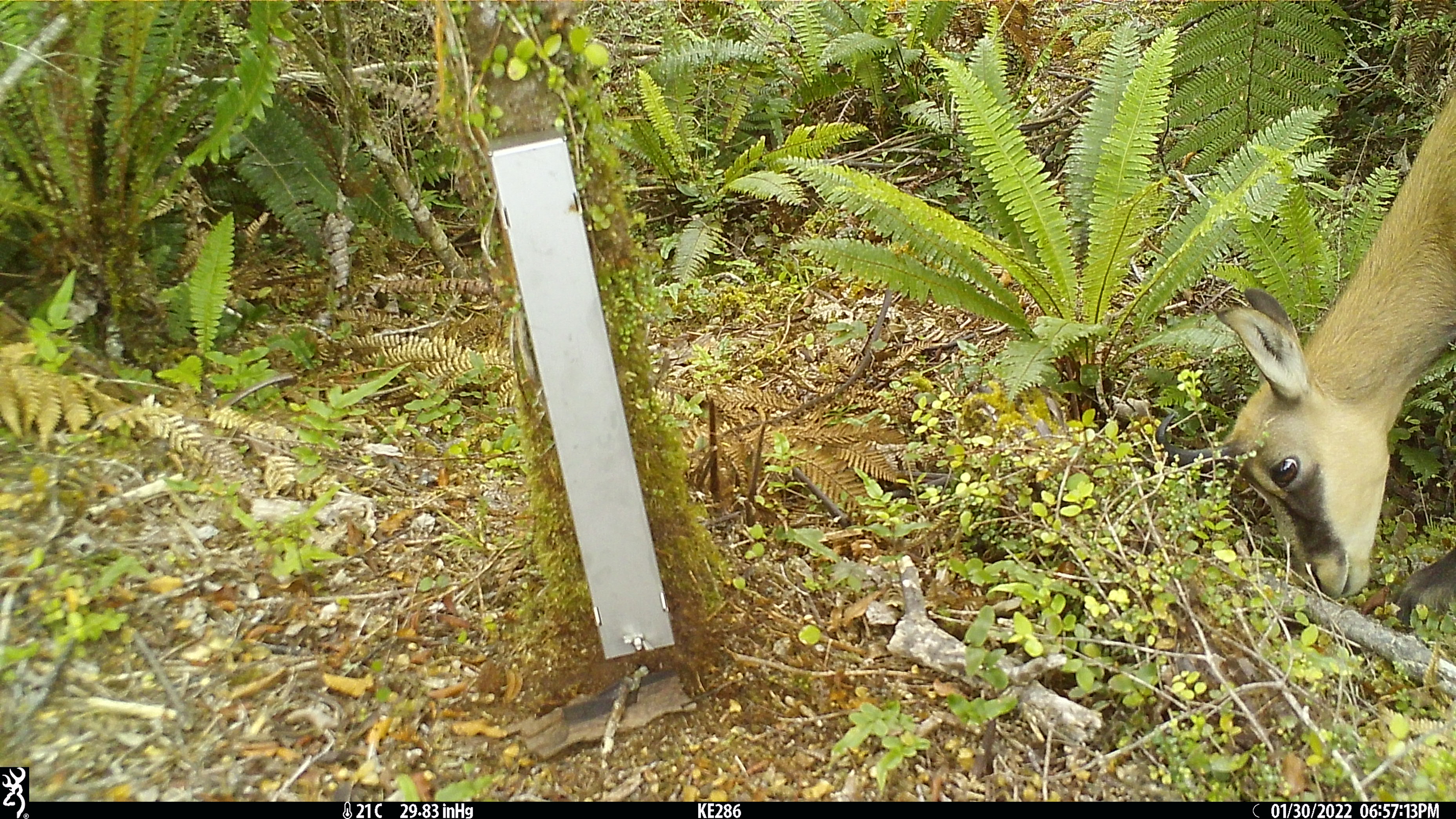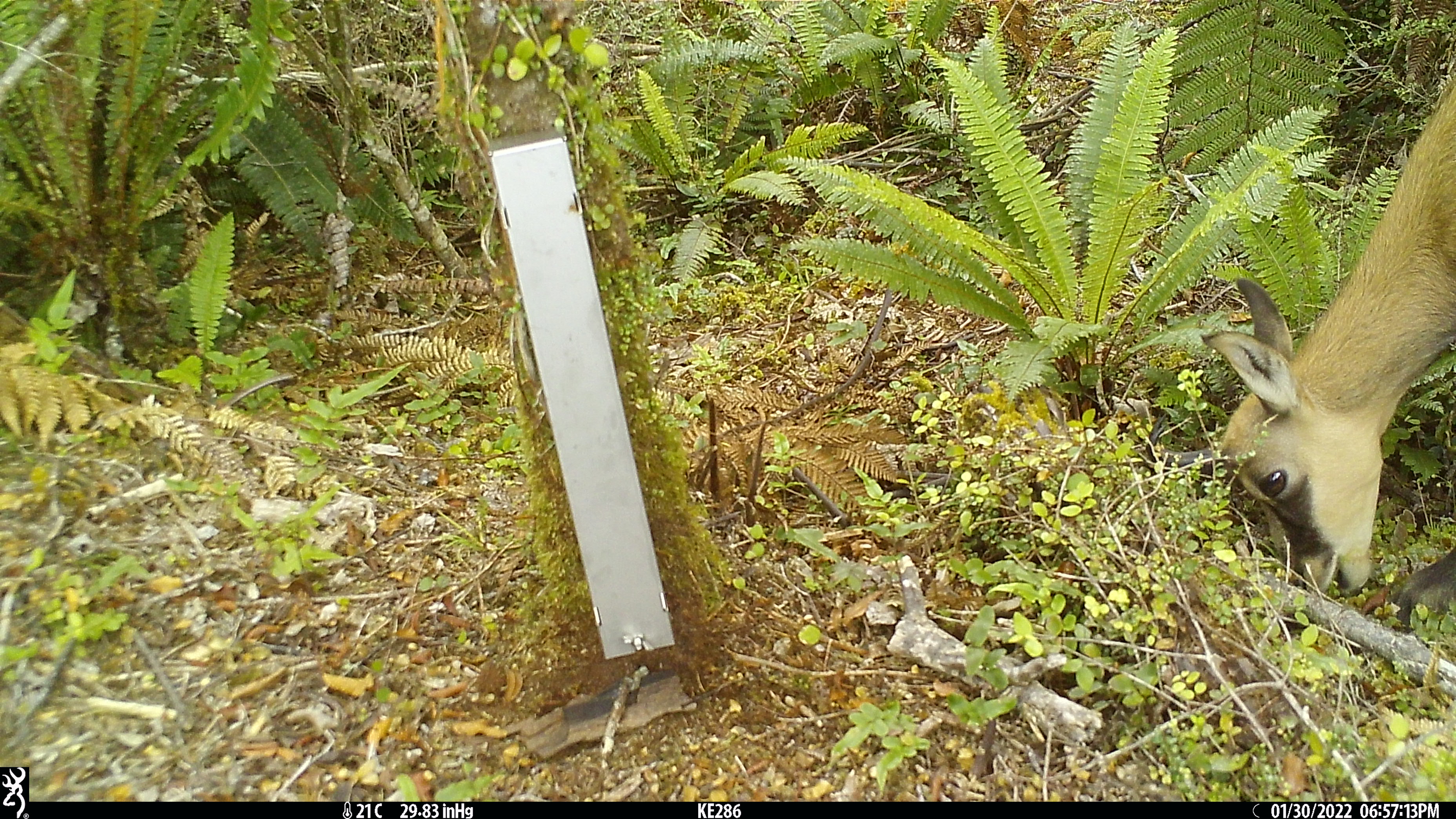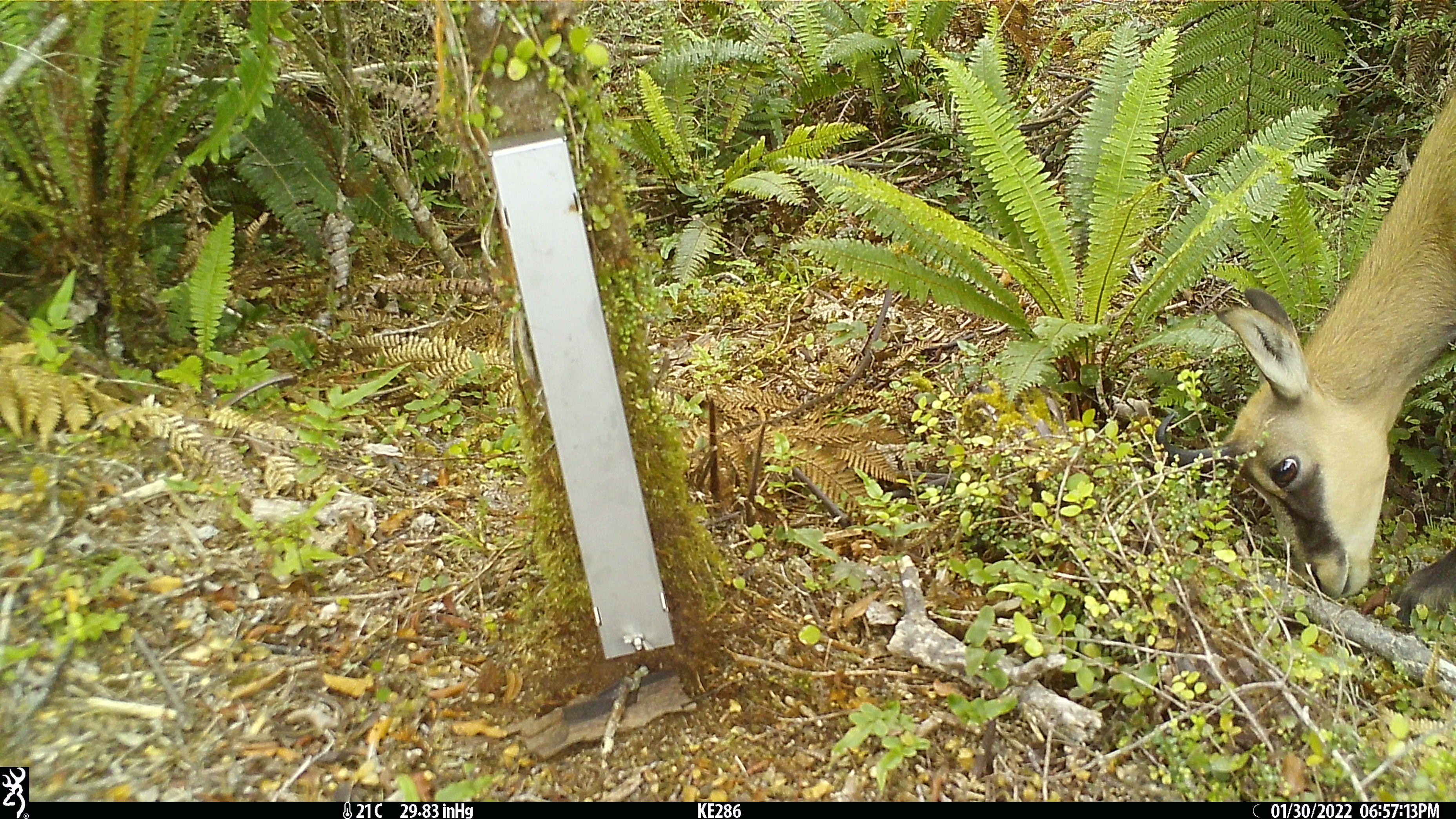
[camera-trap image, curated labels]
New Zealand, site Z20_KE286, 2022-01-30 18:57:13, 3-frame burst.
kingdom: Animalia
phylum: Chordata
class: Mammalia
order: Artiodactyla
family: Bovidae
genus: Rupicapra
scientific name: Rupicapra rupicapra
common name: alpine chamois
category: chamois